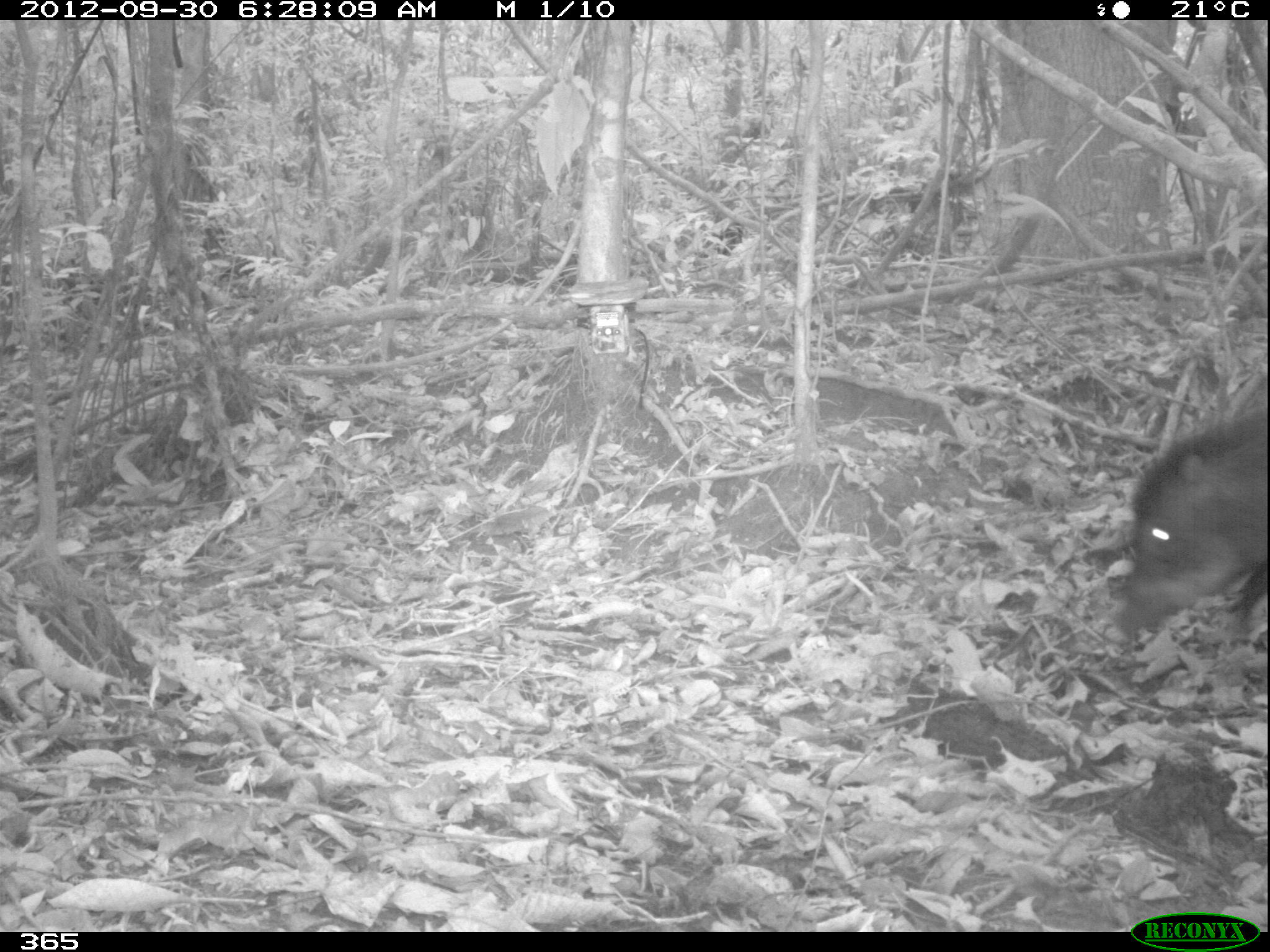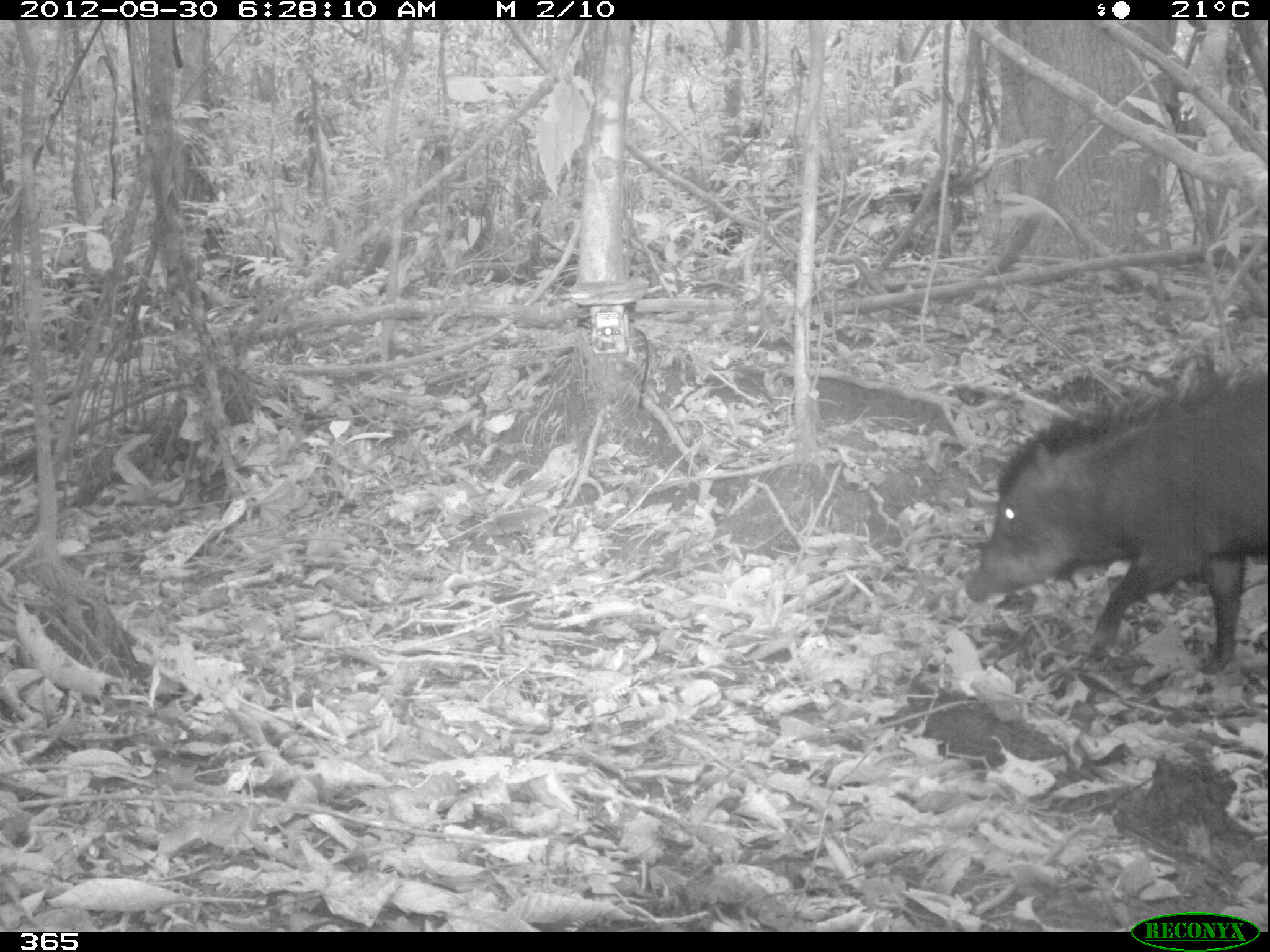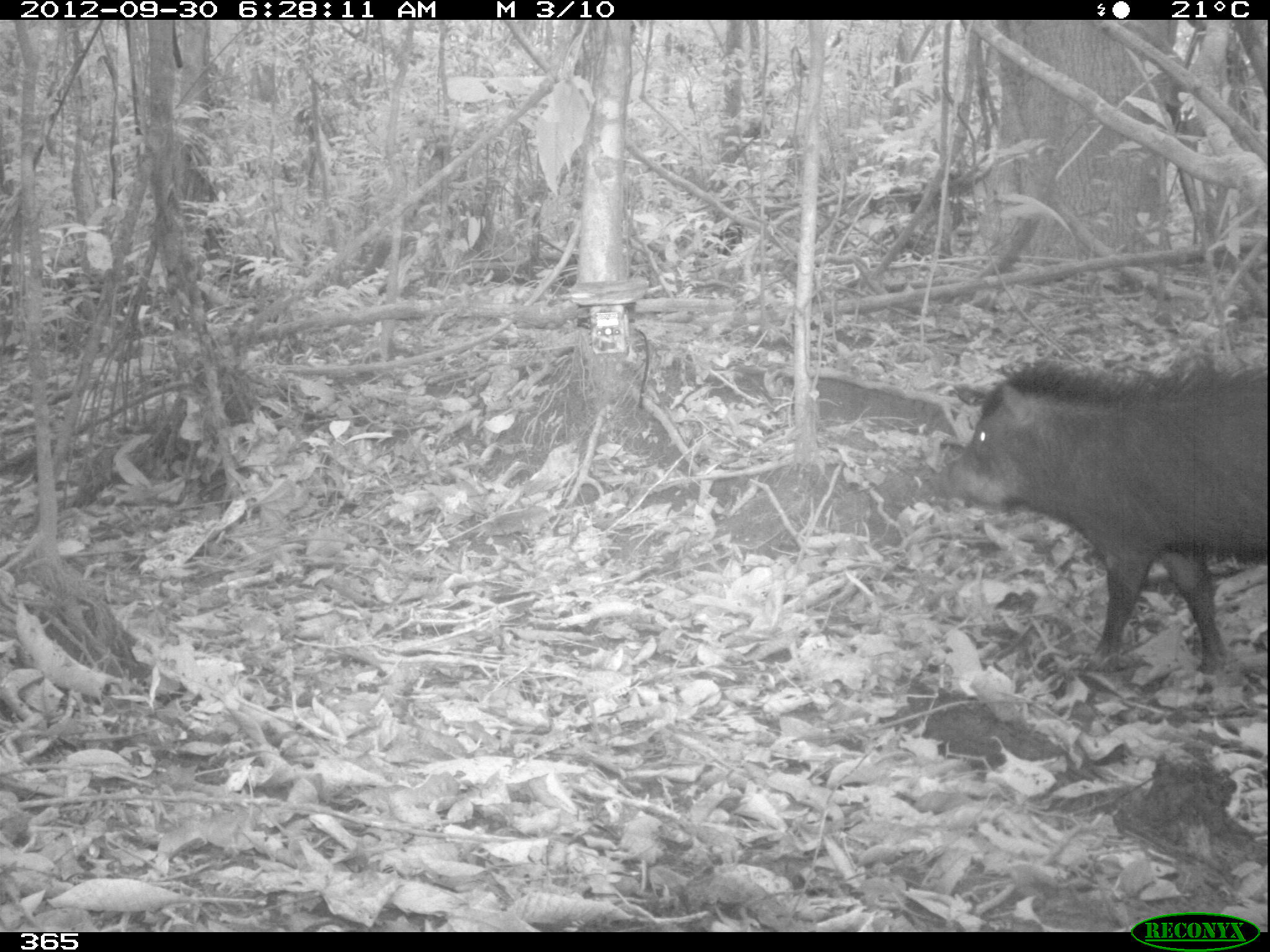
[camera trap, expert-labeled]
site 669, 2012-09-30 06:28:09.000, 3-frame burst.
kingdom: Animalia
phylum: Chordata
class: Mammalia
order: Artiodactyla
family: Tayassuidae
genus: Tayassu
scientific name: Tayassu pecari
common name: white-lipped peccary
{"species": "Tayassu pecari (white-lipped peccary)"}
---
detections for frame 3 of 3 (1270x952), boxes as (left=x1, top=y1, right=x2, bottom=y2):
tayassu pecari: (left=927, top=353, right=1270, bottom=679)